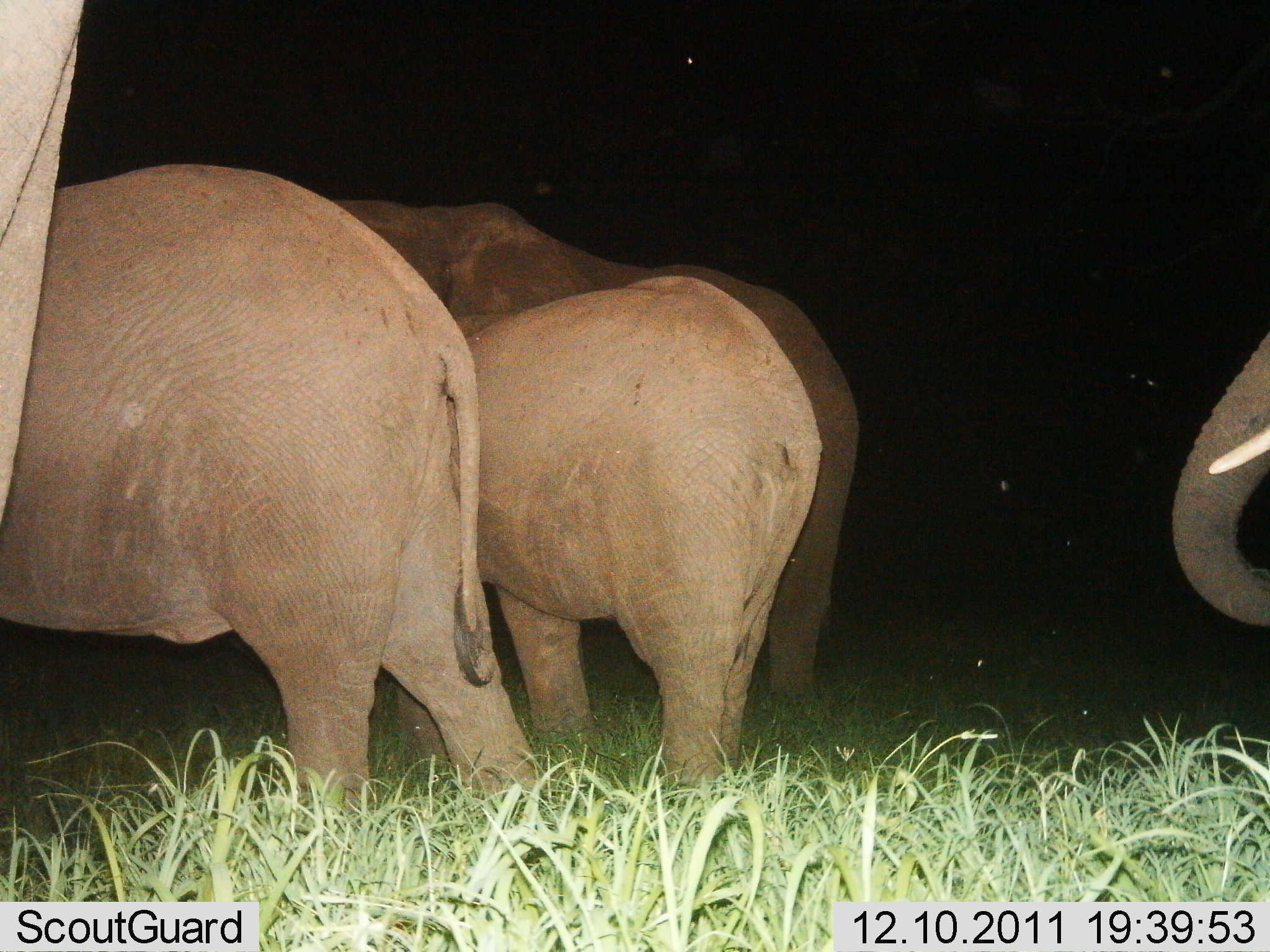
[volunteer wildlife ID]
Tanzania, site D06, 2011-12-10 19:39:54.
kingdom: Animalia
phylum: Chordata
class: Mammalia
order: Proboscidea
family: Elephantidae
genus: Loxodonta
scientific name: Loxodonta africana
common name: african bush elephant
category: elephant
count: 4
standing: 82%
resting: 0%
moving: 27%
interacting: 0%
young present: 36%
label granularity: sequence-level